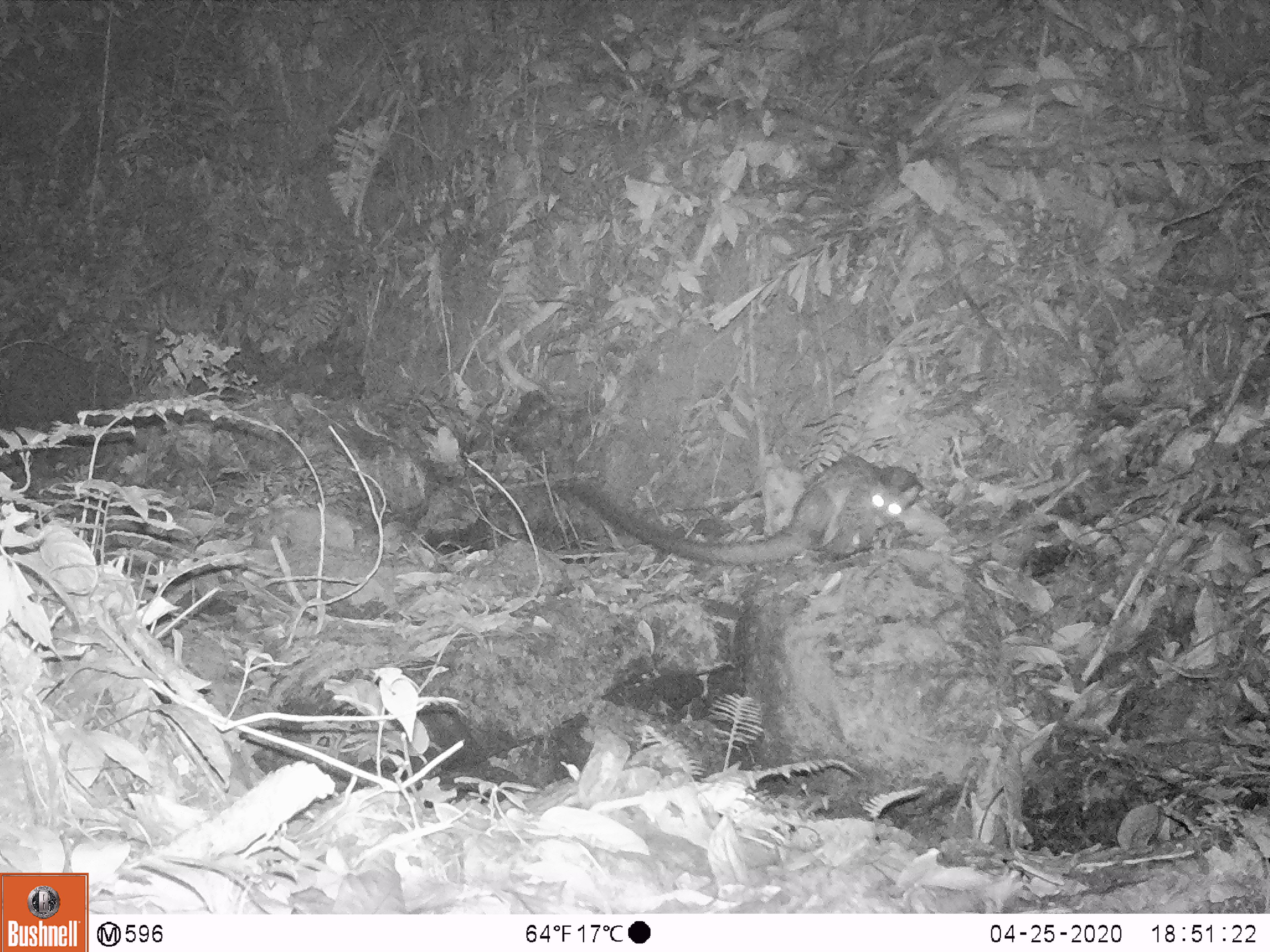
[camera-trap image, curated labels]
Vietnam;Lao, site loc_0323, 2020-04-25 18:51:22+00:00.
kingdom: Animalia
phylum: Chordata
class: Mammalia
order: Carnivora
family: Viverridae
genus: Paradoxurus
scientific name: Paradoxurus hermaphroditus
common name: common palm civet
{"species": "common palm civet (Paradoxurus hermaphroditus)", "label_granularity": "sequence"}